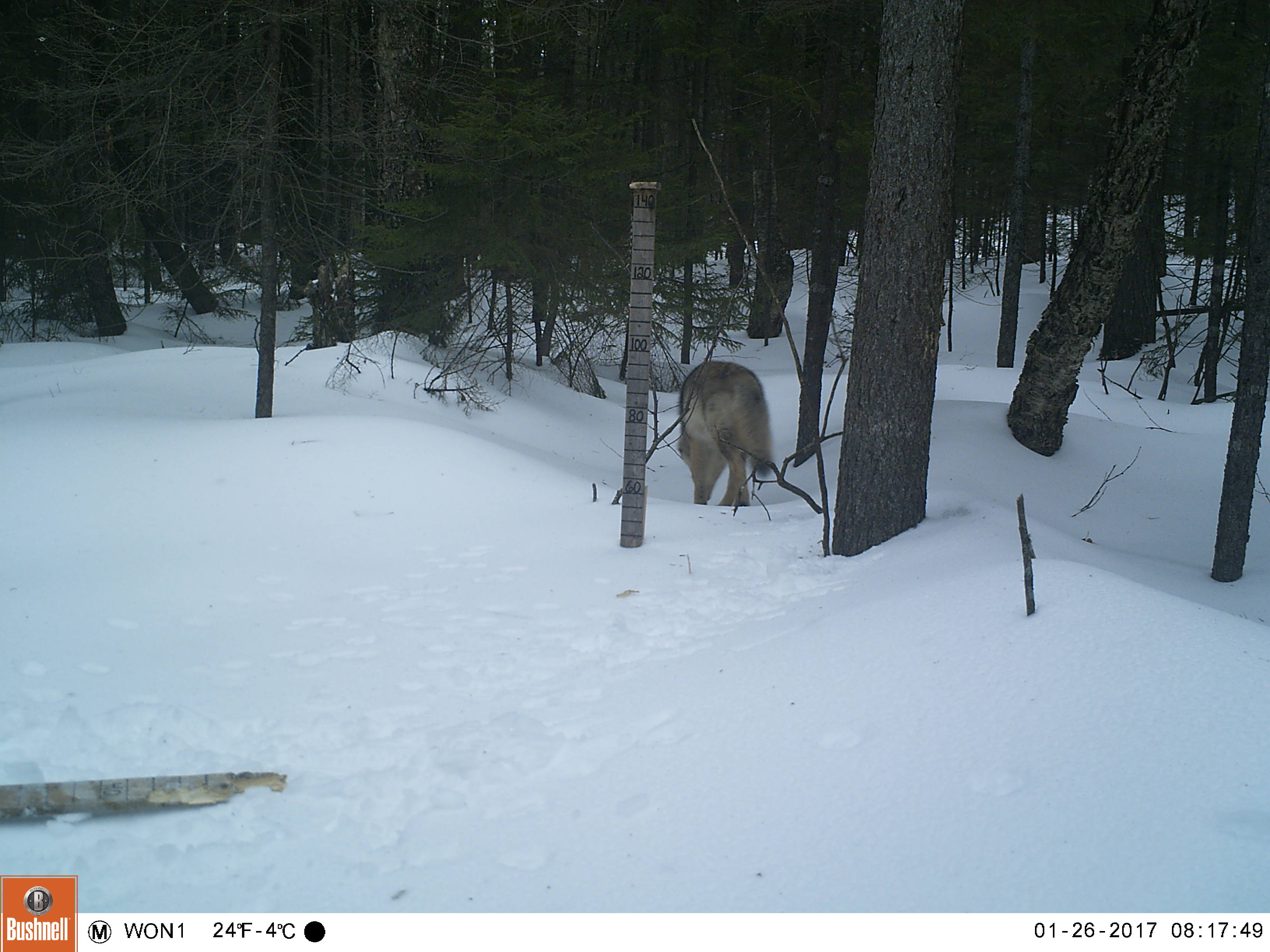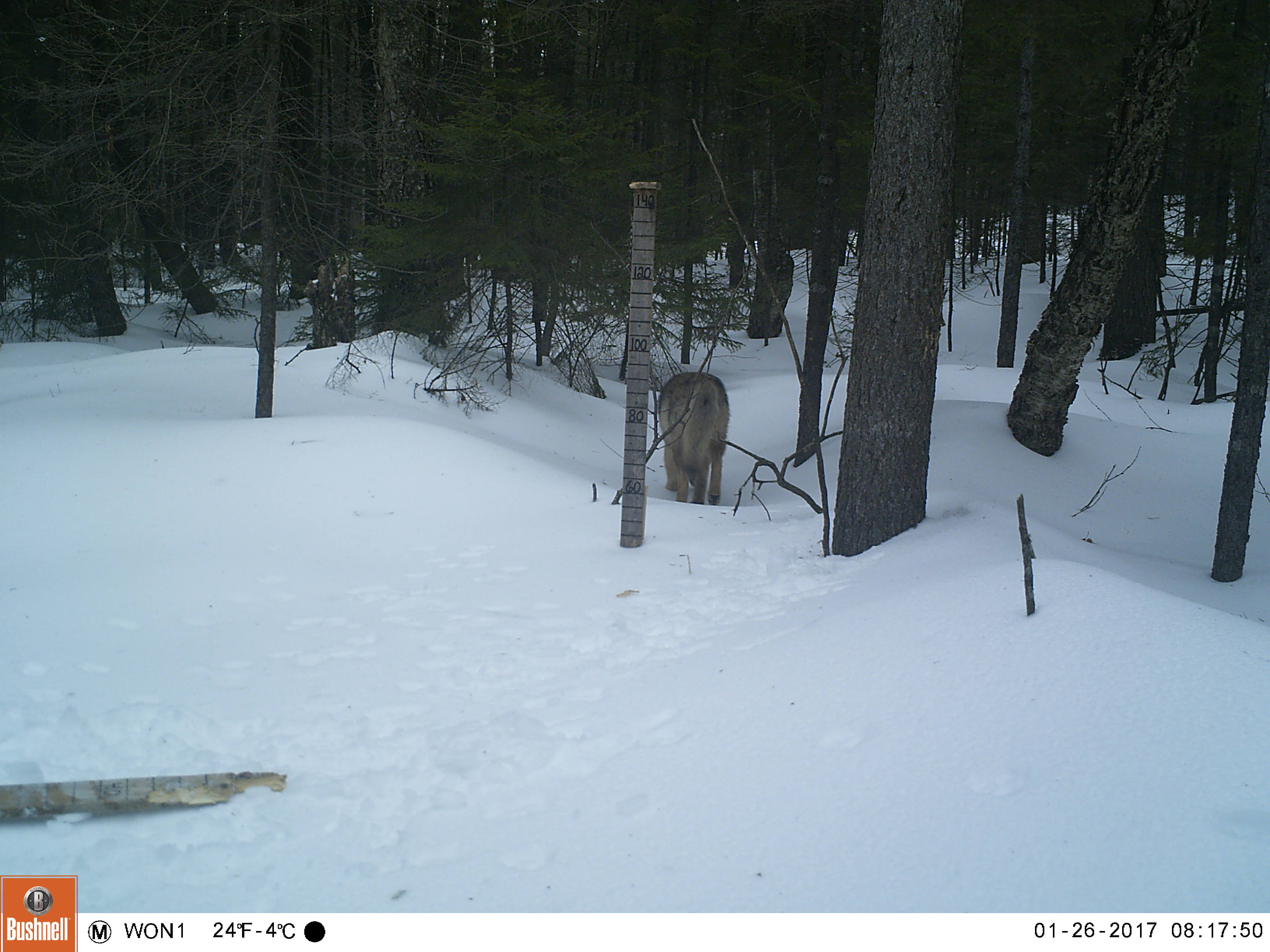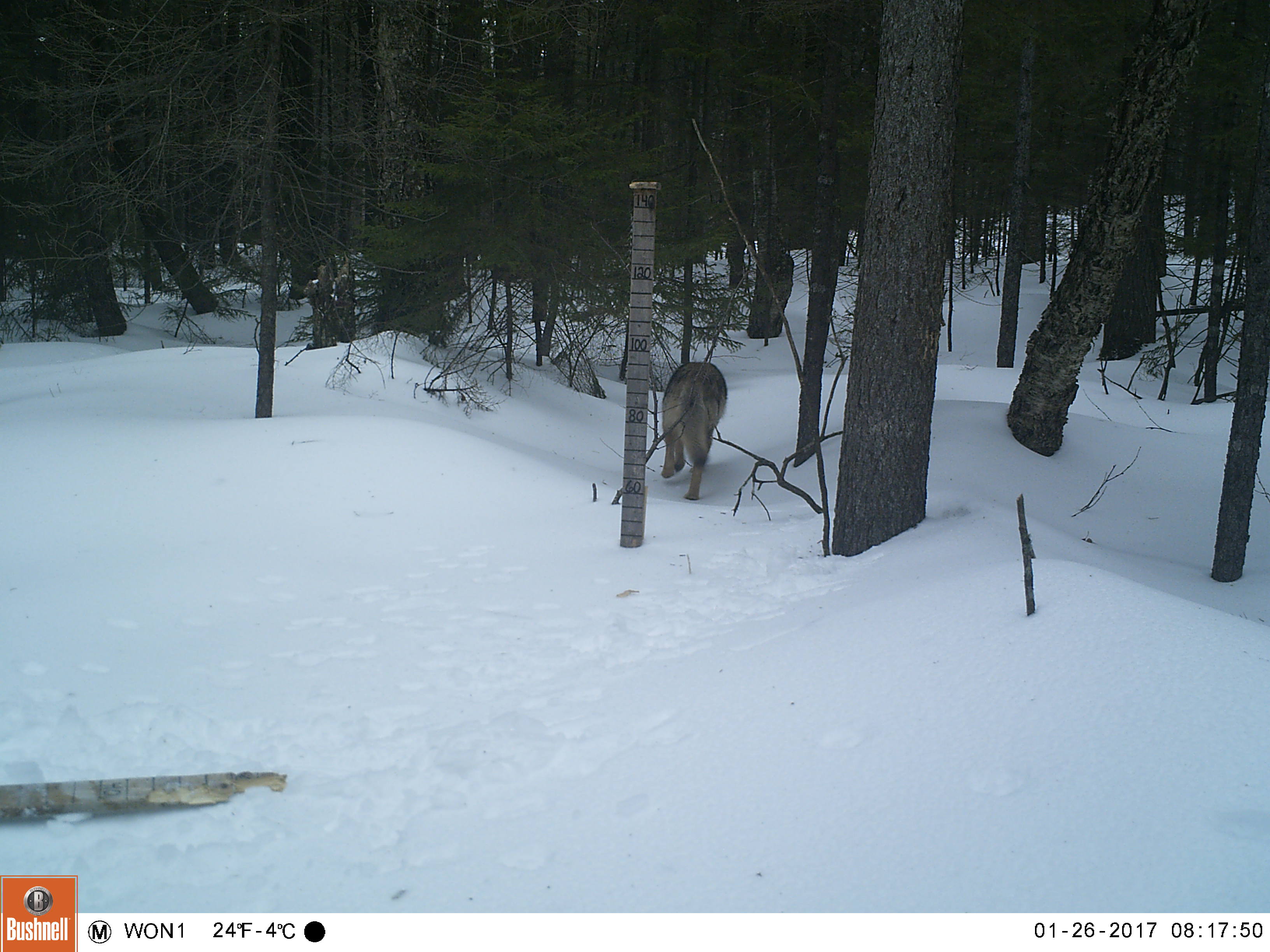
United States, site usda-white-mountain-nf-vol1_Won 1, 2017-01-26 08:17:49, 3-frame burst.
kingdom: Animalia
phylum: Chordata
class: Mammalia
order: Carnivora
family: Canidae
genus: Canis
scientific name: Canis latrans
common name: coyote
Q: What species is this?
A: Coyote (Canis latrans).